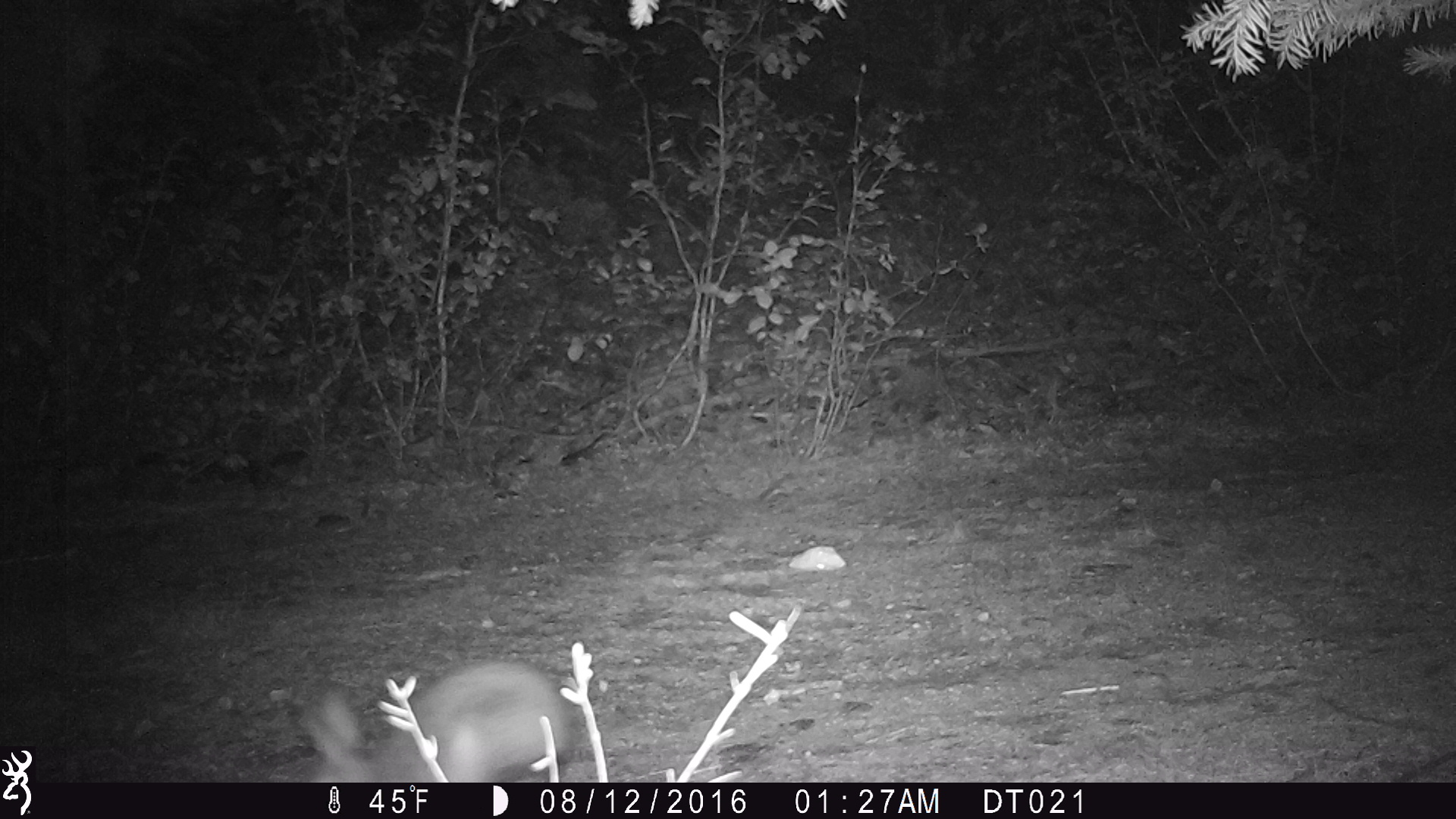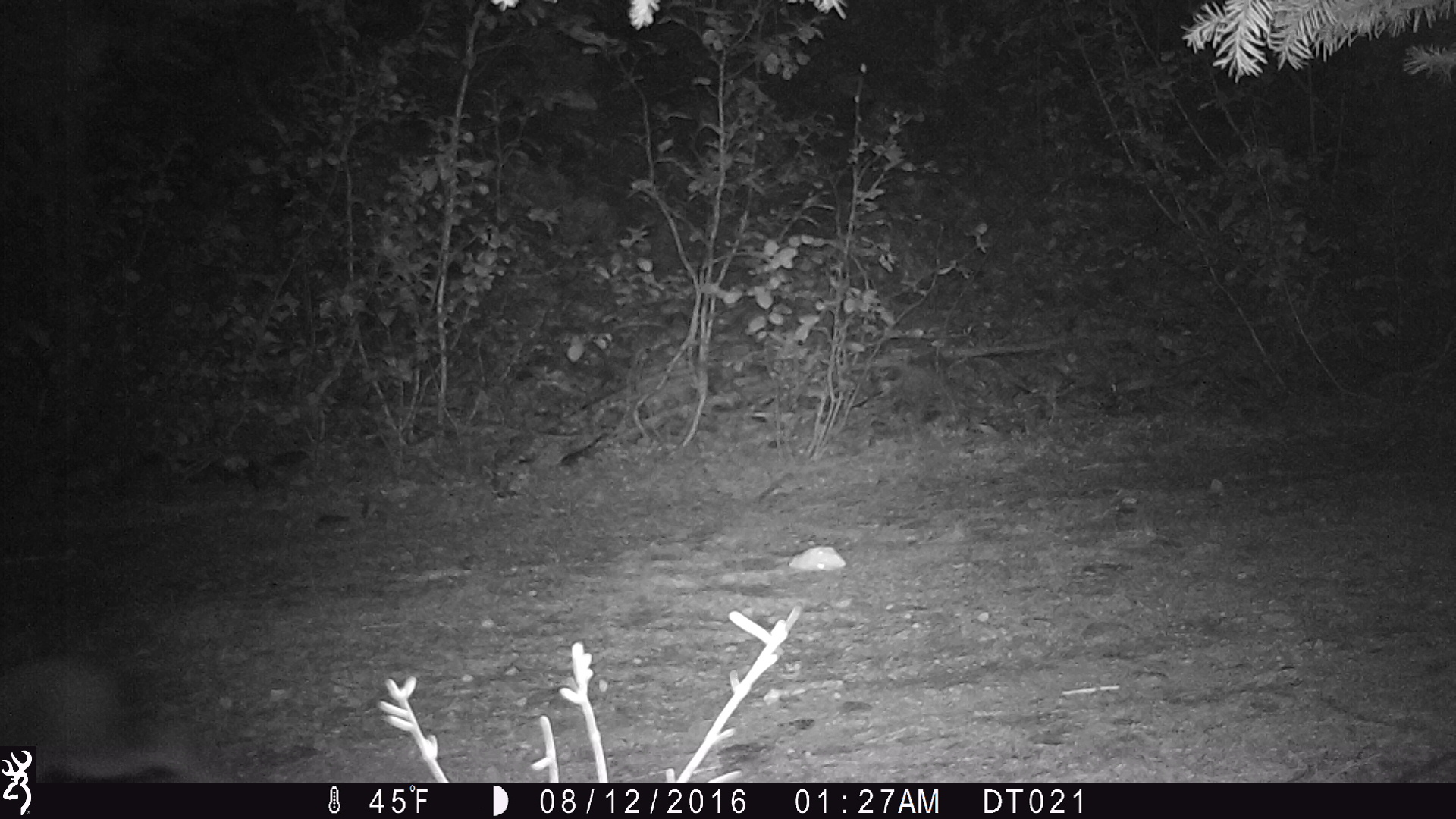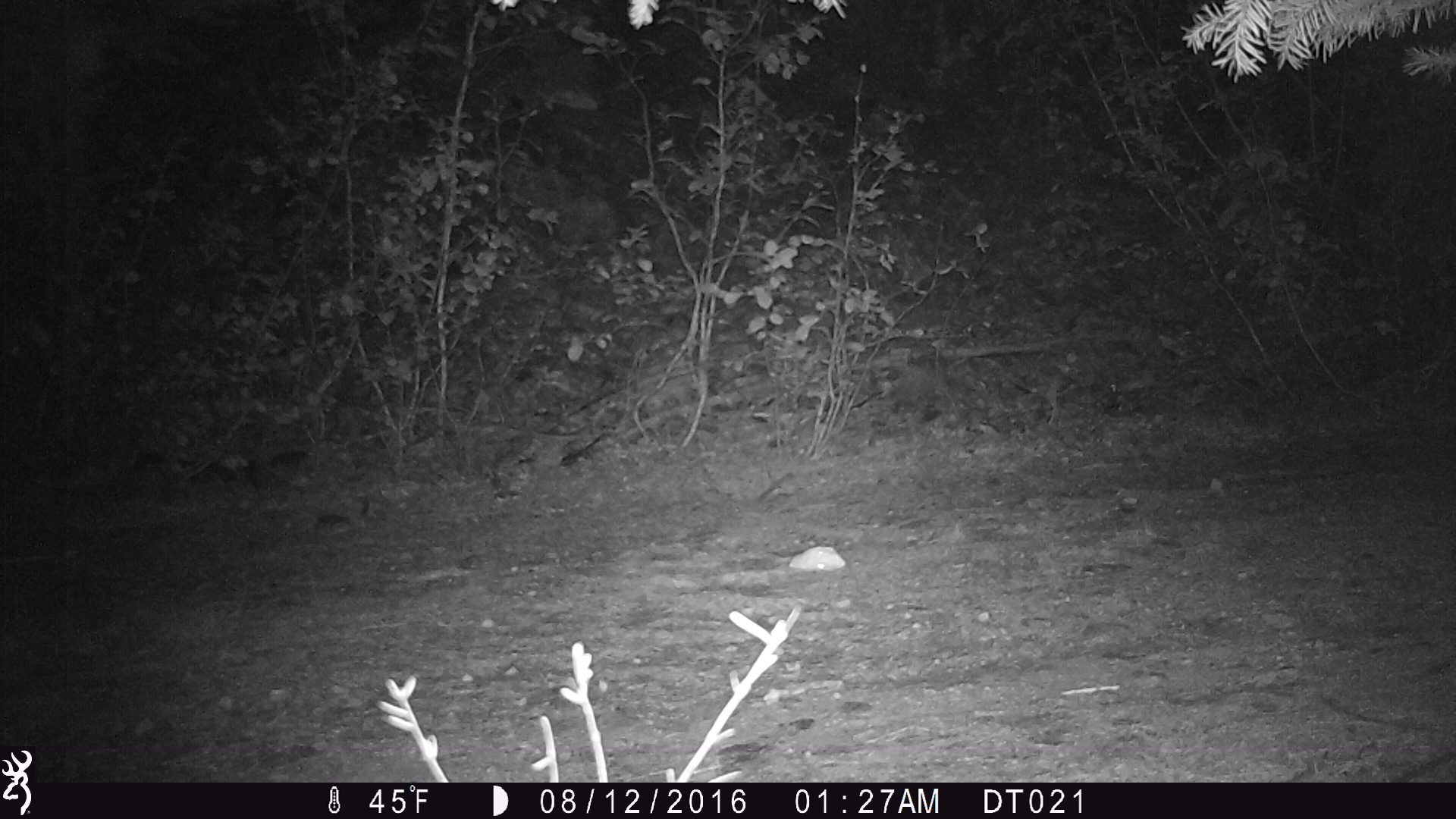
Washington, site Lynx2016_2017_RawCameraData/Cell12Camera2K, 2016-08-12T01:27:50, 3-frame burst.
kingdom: Animalia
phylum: Chordata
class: Mammalia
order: Lagomorpha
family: Leporidae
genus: Lepus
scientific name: Lepus americanus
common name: snowshoe hare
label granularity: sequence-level